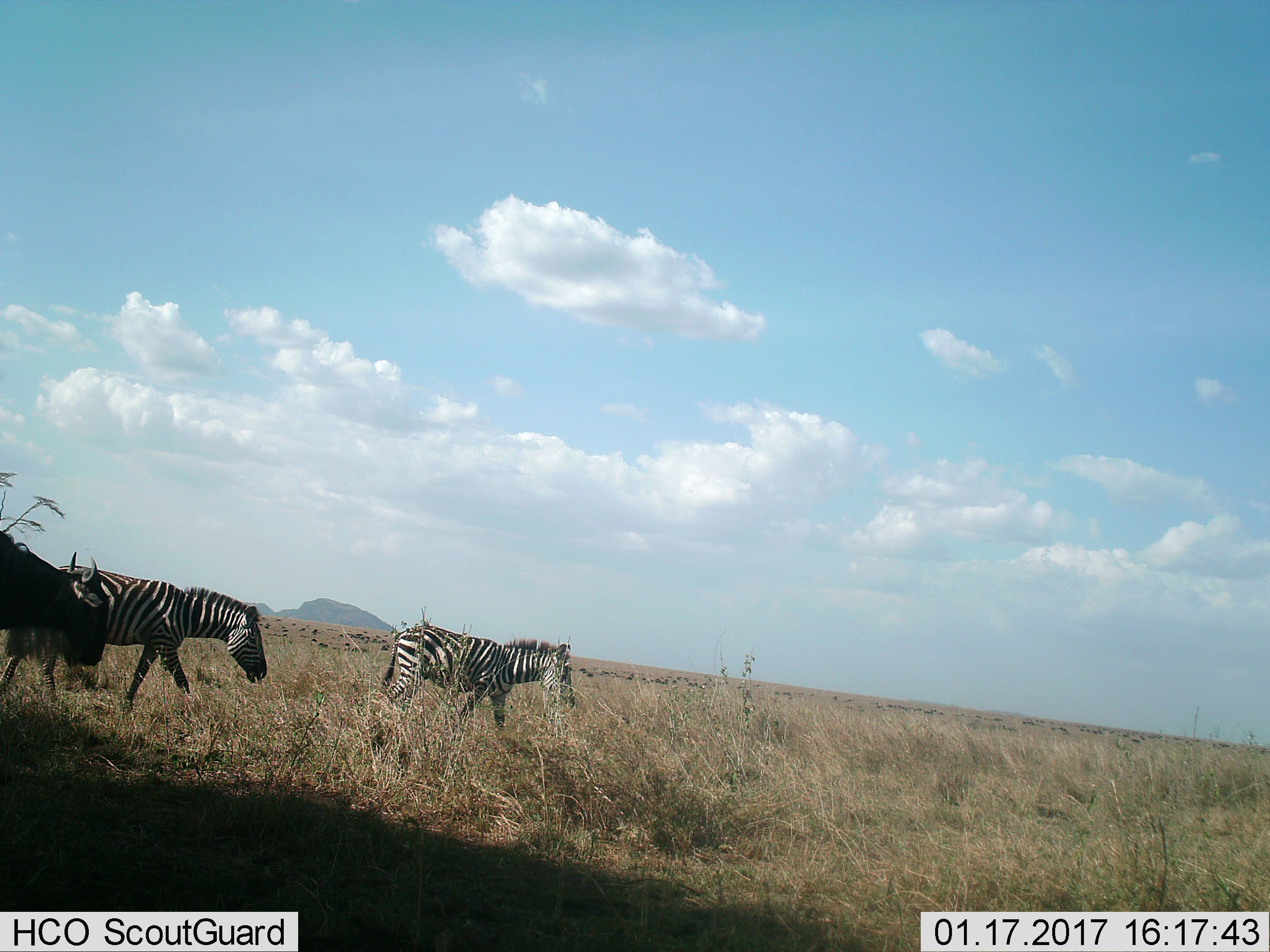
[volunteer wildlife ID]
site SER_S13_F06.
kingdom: Animalia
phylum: Chordata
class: Mammalia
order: Artiodactyla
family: Bovidae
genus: Connochaetes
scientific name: Connochaetes taurinus taurinus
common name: blue wildebeest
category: wildebeestblue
Wildebeestblue (blue wildebeest) (Connochaetes taurinus taurinus), count 1. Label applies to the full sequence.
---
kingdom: Animalia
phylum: Chordata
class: Mammalia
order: Perissodactyla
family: Equidae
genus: Equus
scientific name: Equus quagga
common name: plains zebra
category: zebraplains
Zebraplains (plains zebra) (Equus quagga), count 2. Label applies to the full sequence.